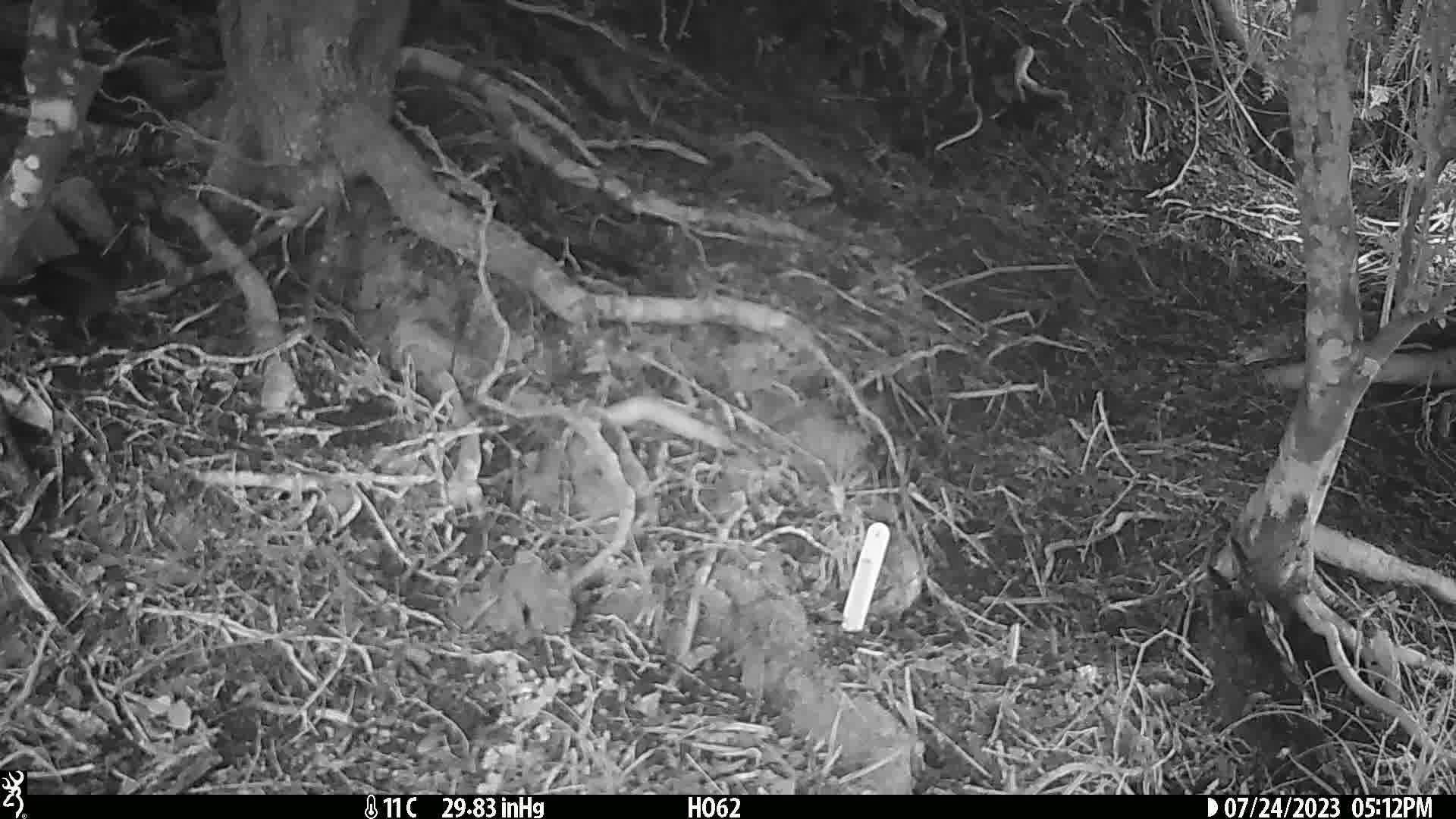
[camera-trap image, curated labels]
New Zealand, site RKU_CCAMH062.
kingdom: Animalia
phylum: Chordata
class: Aves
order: Passeriformes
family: Turdidae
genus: Turdus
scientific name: Turdus merula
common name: eurasian blackbird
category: blackbird